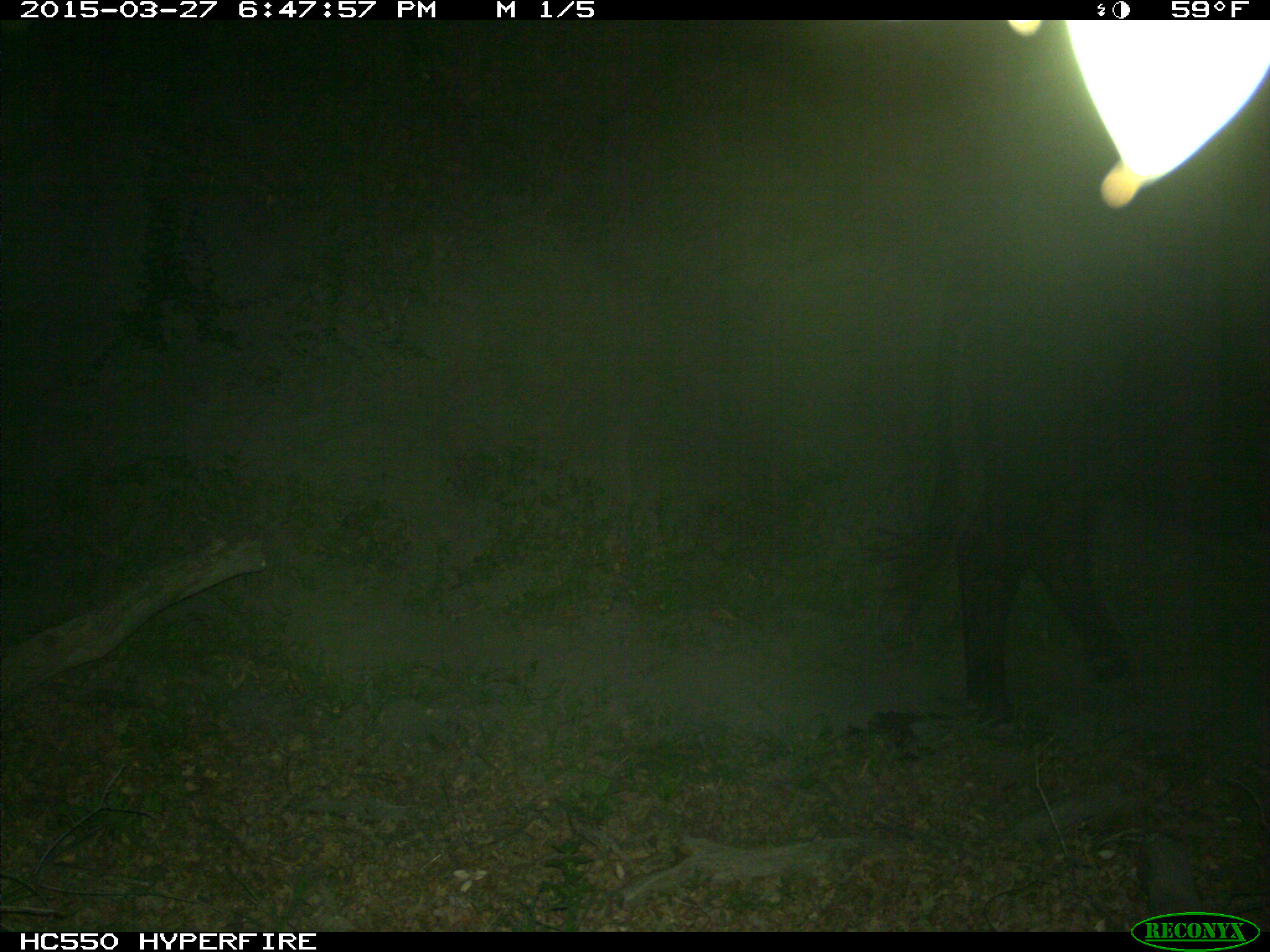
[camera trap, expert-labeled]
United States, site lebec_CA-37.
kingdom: Animalia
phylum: Chordata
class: Mammalia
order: Artiodactyla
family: Bovidae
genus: Bos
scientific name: Bos taurus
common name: domestic cow